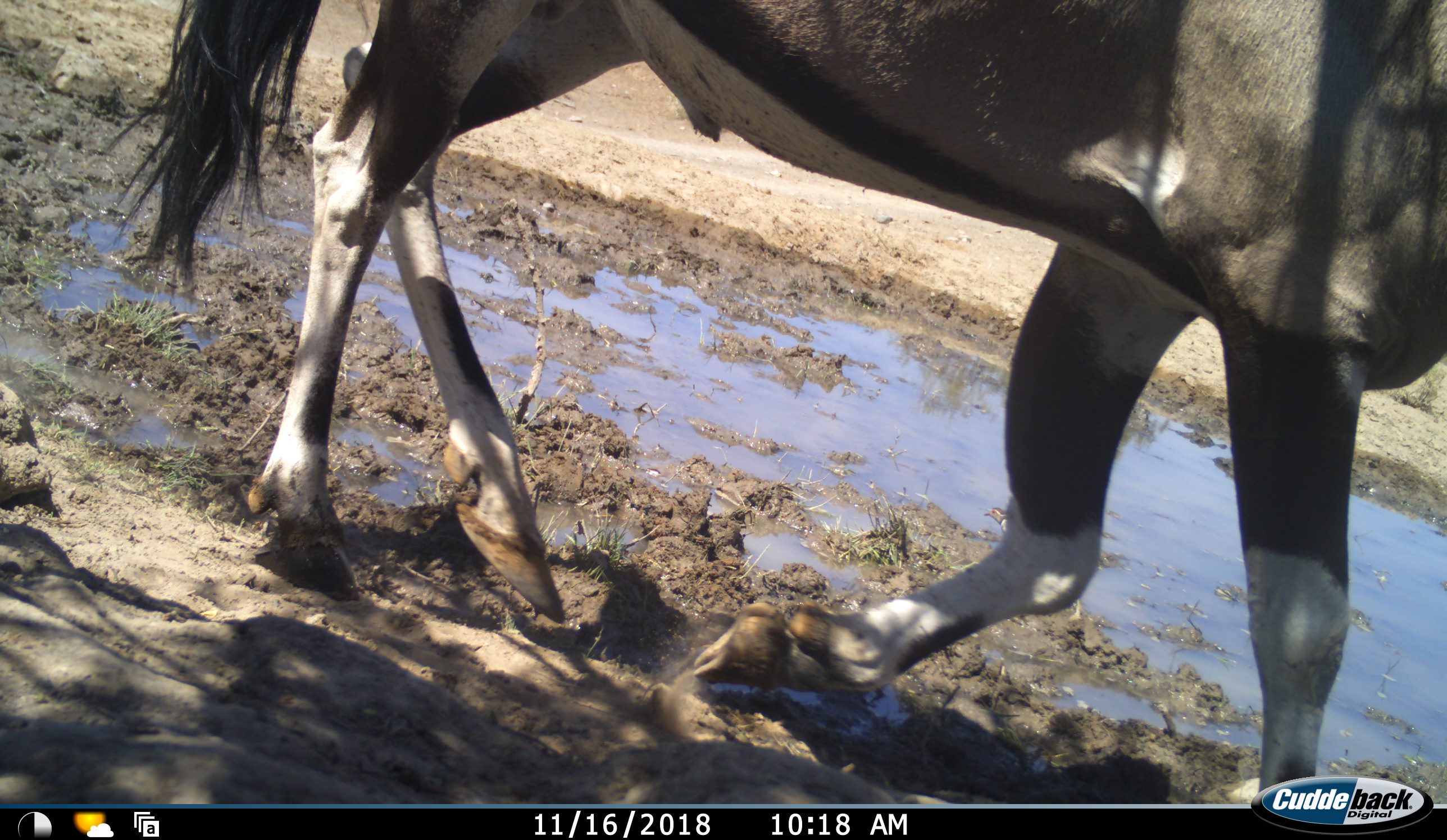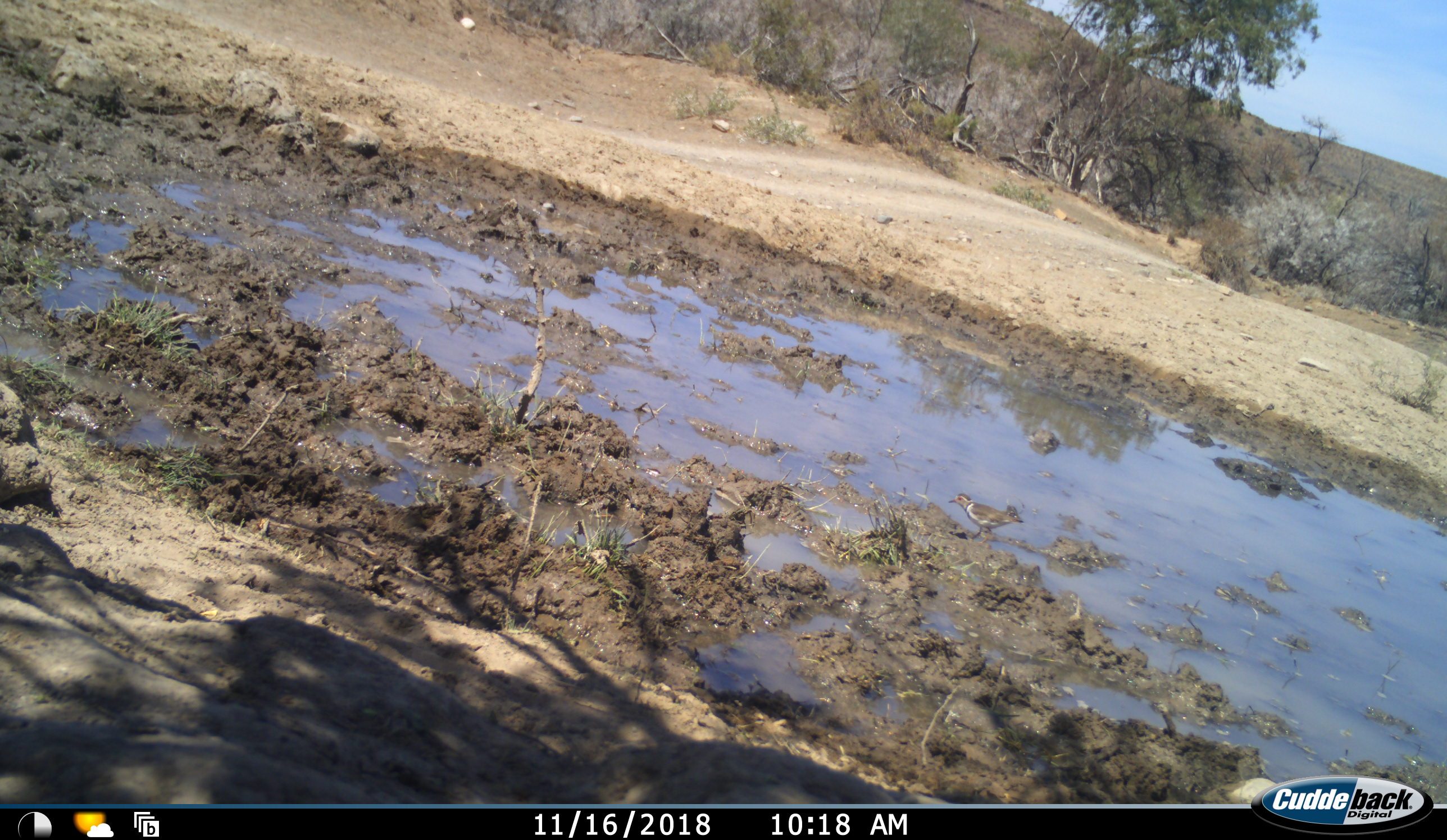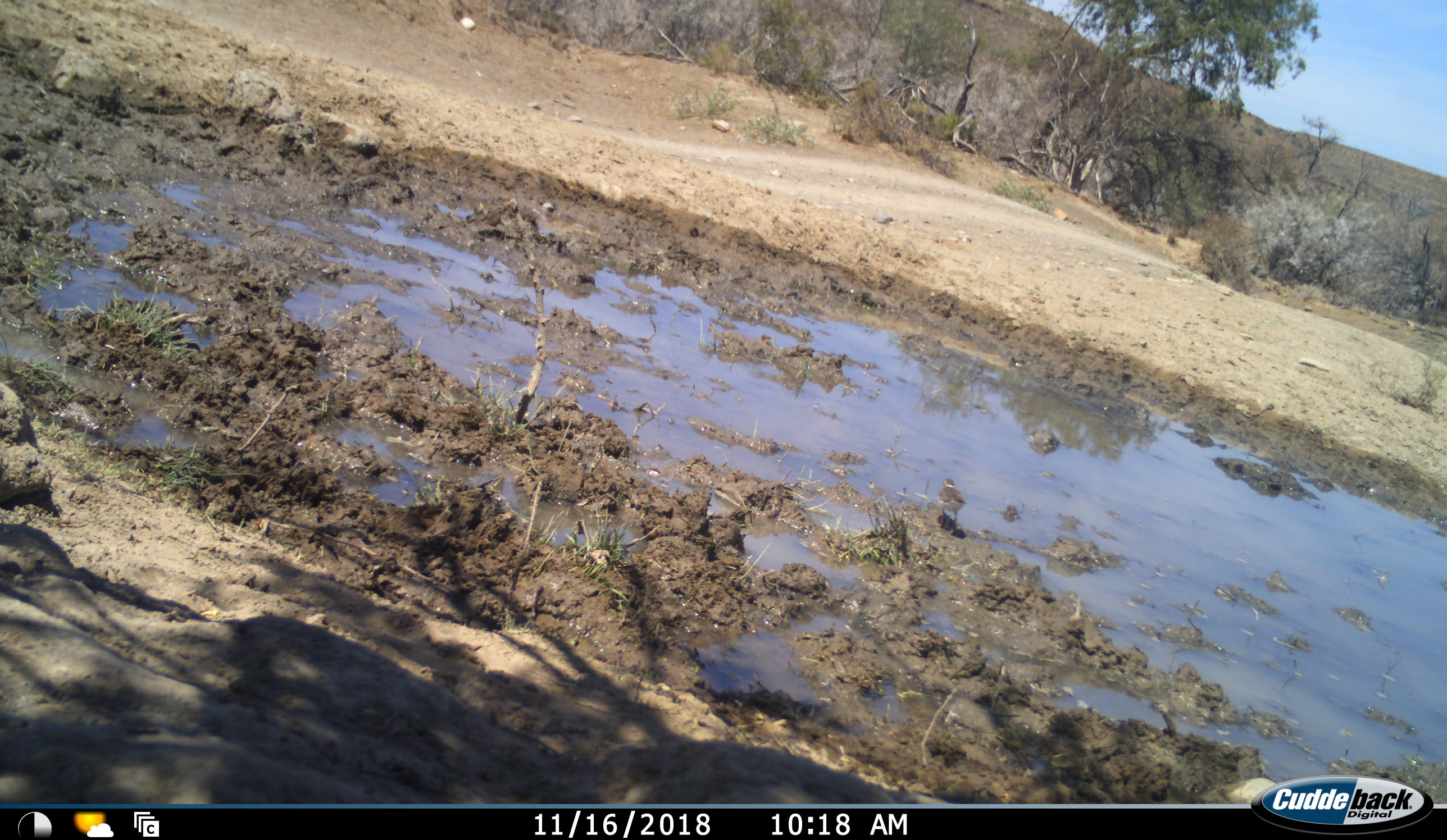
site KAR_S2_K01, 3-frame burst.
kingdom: Animalia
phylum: Chordata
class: Aves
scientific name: Aves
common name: bird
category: birdother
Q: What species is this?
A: Birdother (bird) (Aves).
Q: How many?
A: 1.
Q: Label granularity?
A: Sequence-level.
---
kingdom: Animalia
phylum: Chordata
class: Mammalia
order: Artiodactyla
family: Bovidae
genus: Oryx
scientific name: Oryx gazella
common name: gemsbok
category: oryx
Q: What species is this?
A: Oryx (gemsbok) (Oryx gazella).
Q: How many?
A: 1.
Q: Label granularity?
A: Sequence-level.